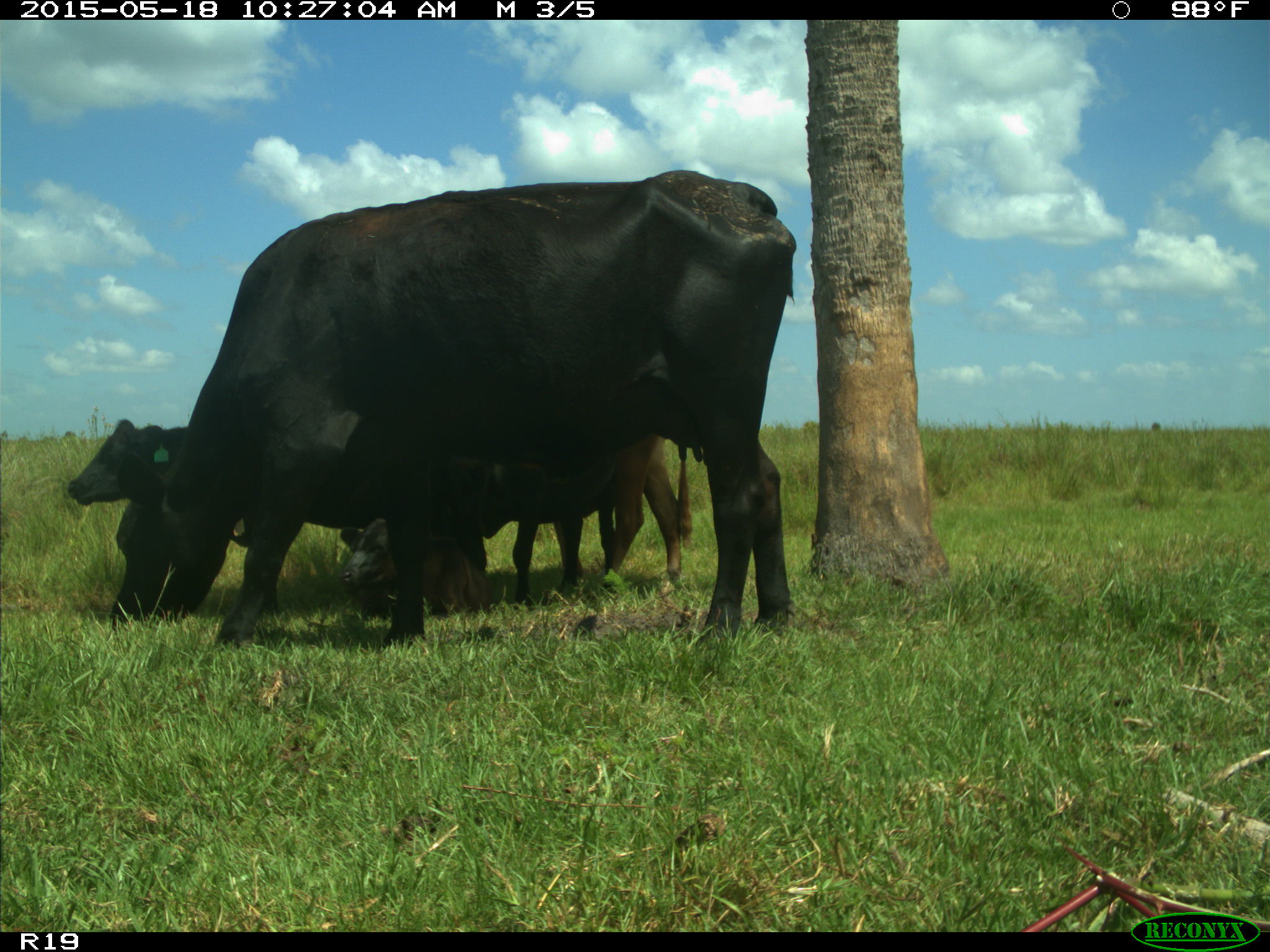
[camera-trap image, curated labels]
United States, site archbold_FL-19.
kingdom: Animalia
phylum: Chordata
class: Mammalia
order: Artiodactyla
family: Bovidae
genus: Bos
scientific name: Bos taurus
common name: domestic cow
Bos taurus (domestic cow).